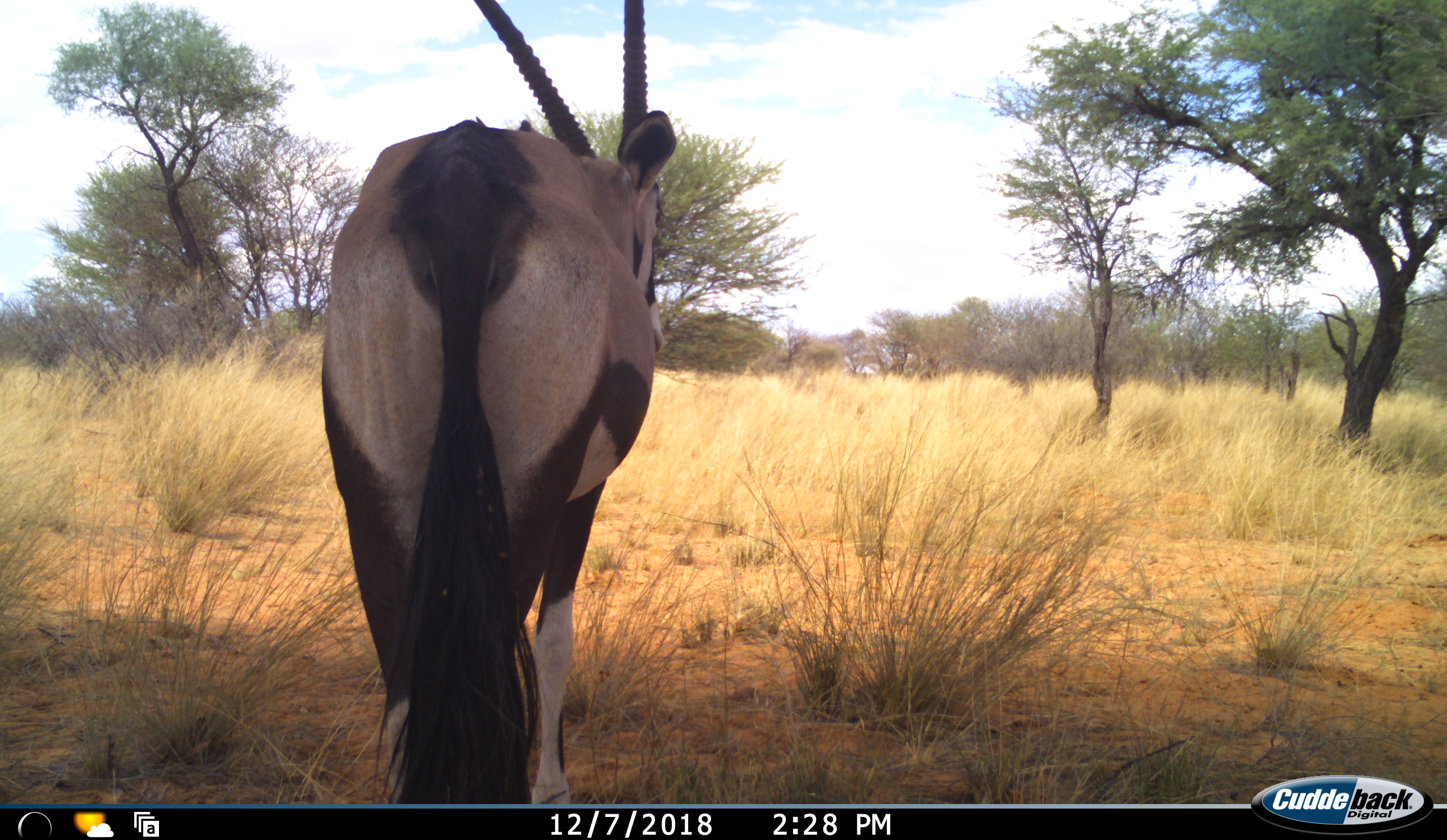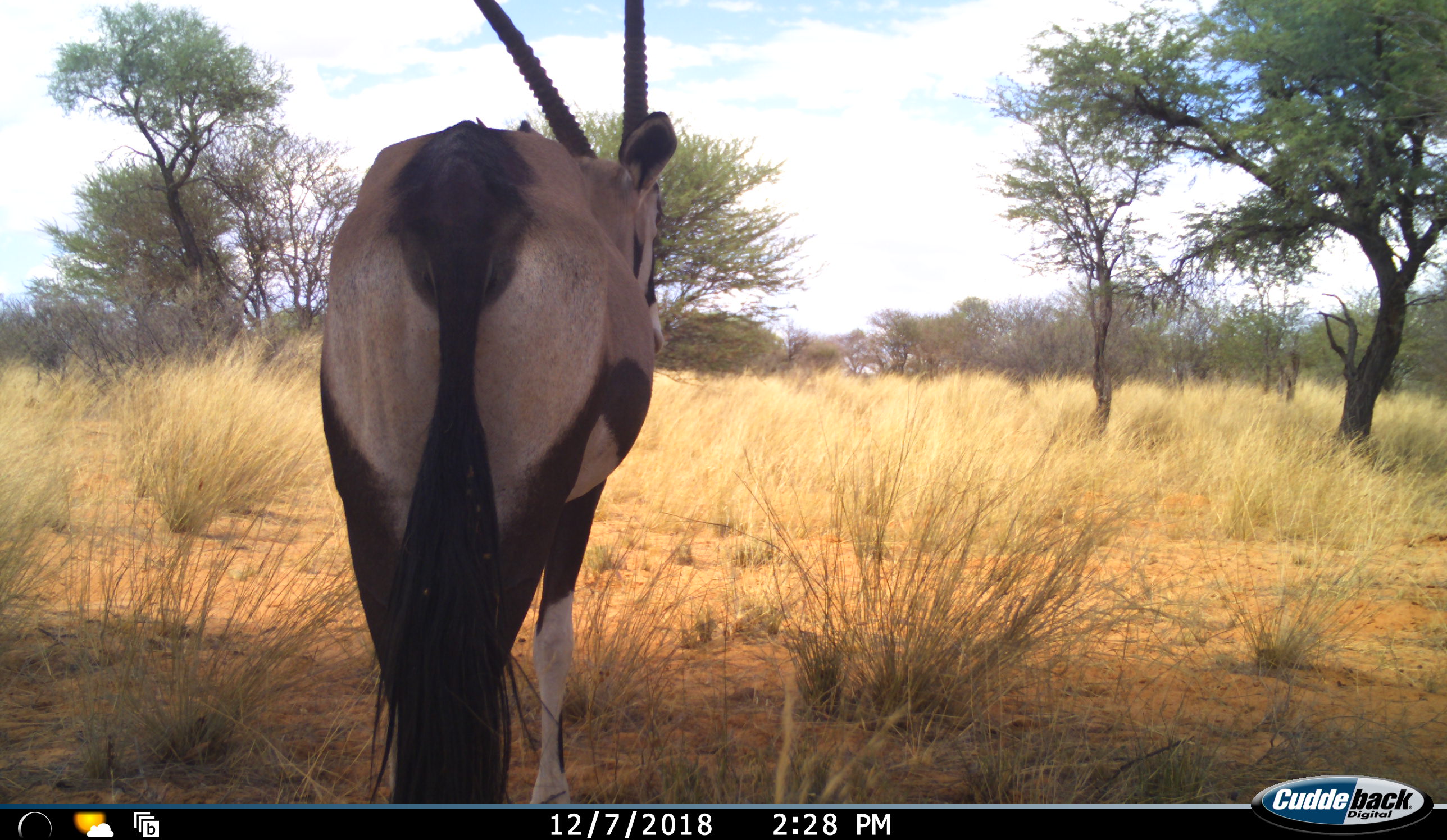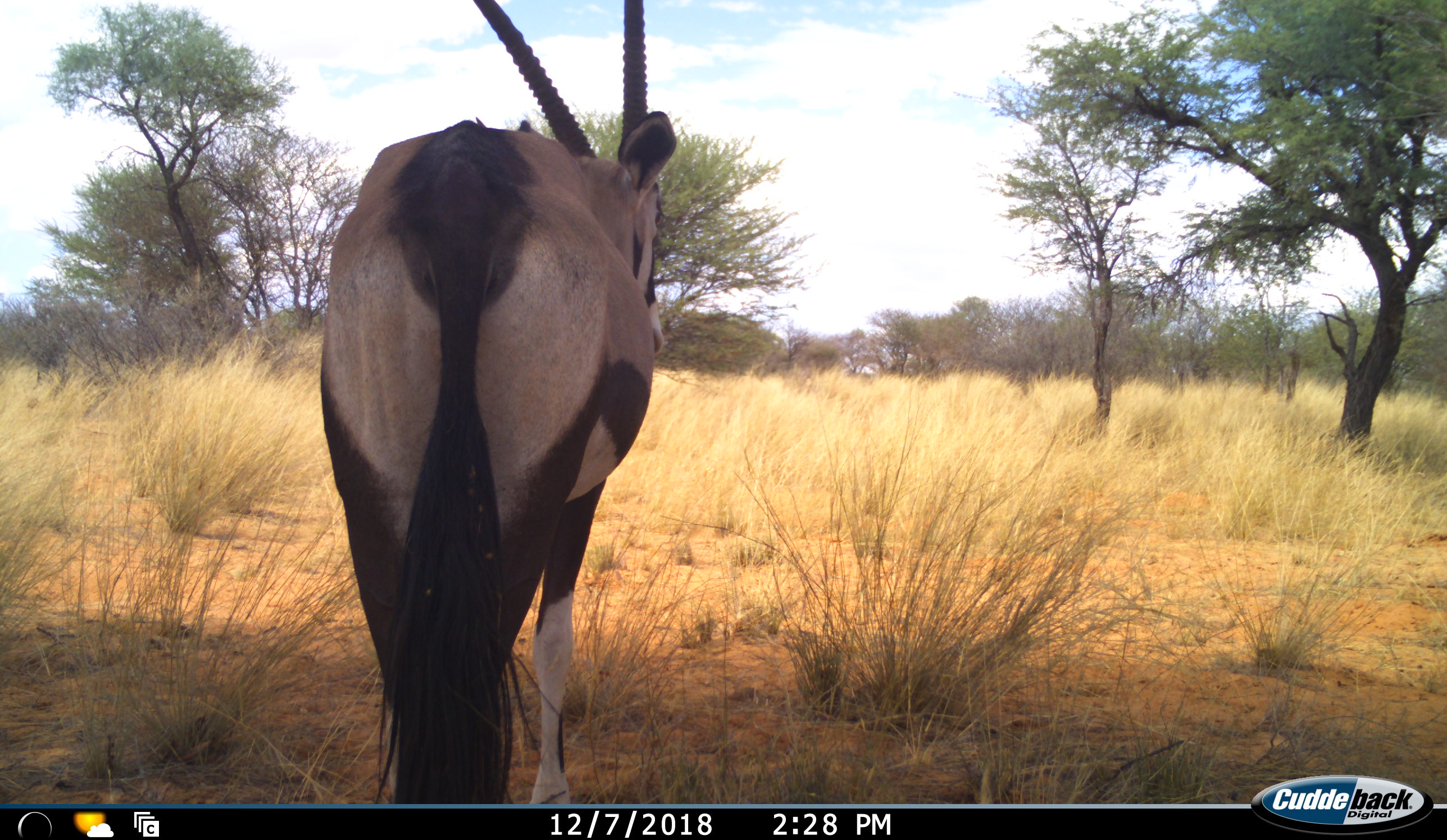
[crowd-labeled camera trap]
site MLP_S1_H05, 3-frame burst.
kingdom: Animalia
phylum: Chordata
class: Mammalia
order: Artiodactyla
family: Bovidae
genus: Oryx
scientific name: Oryx gazella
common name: gemsbok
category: oryx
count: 1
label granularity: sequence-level